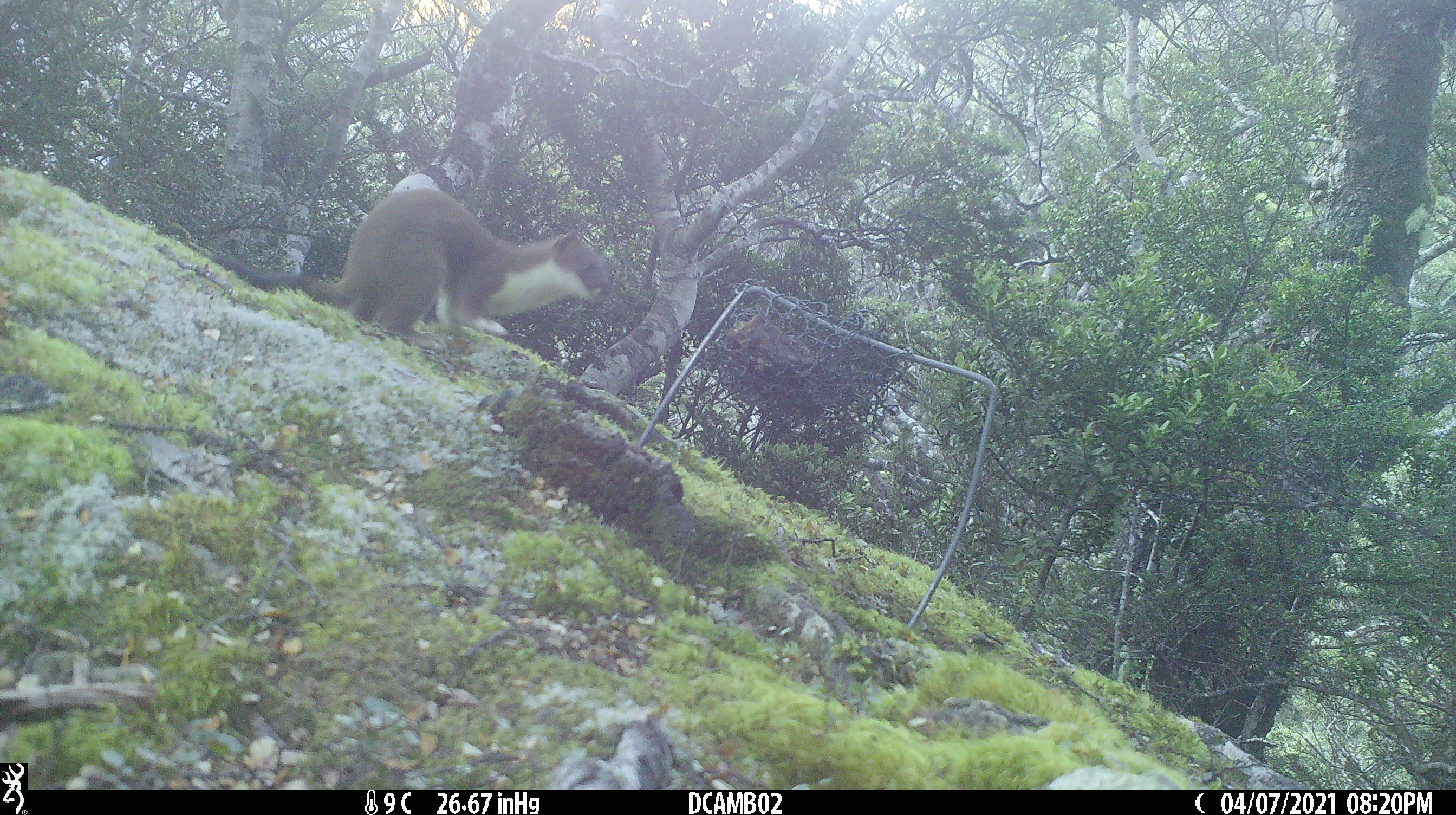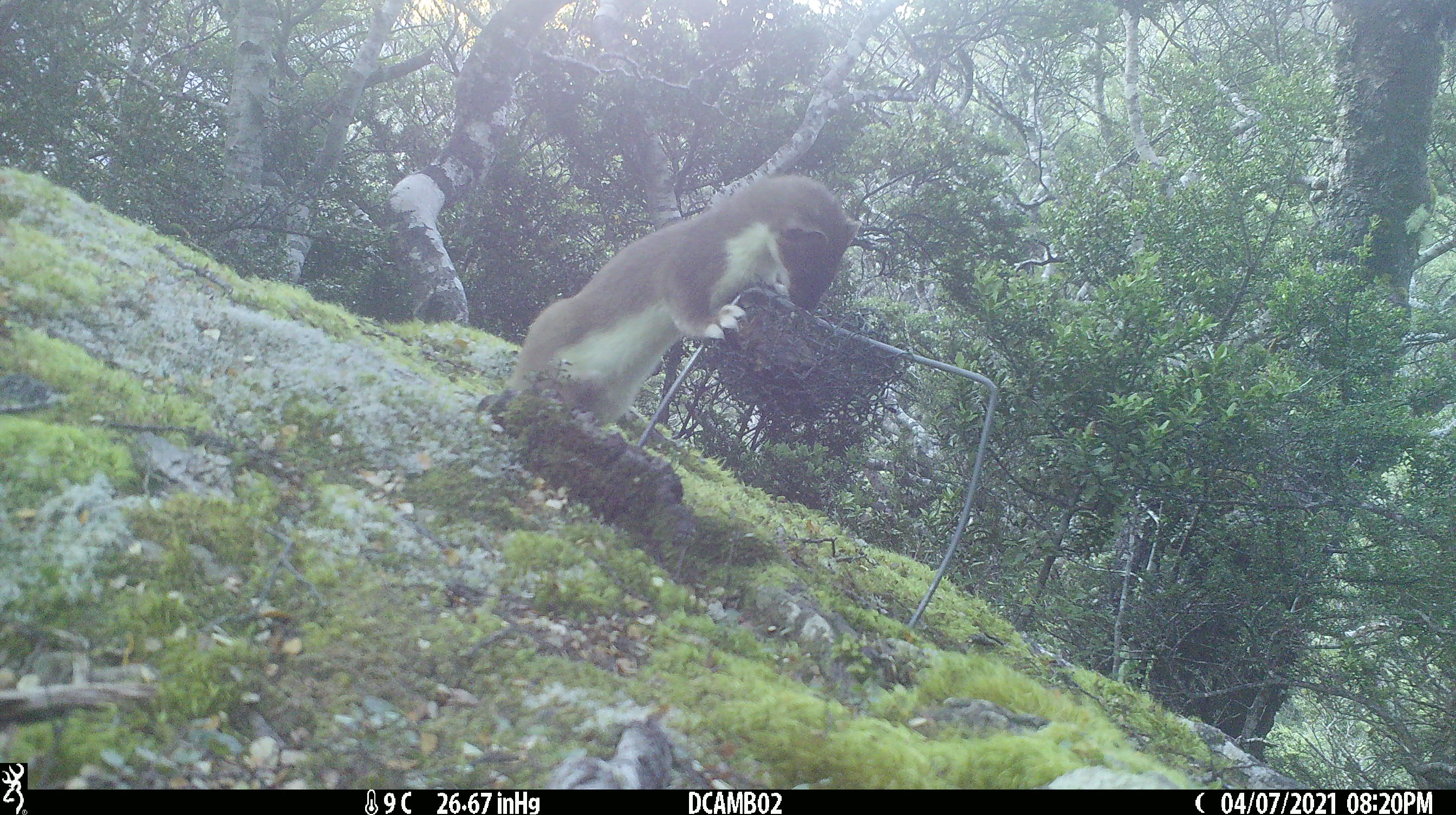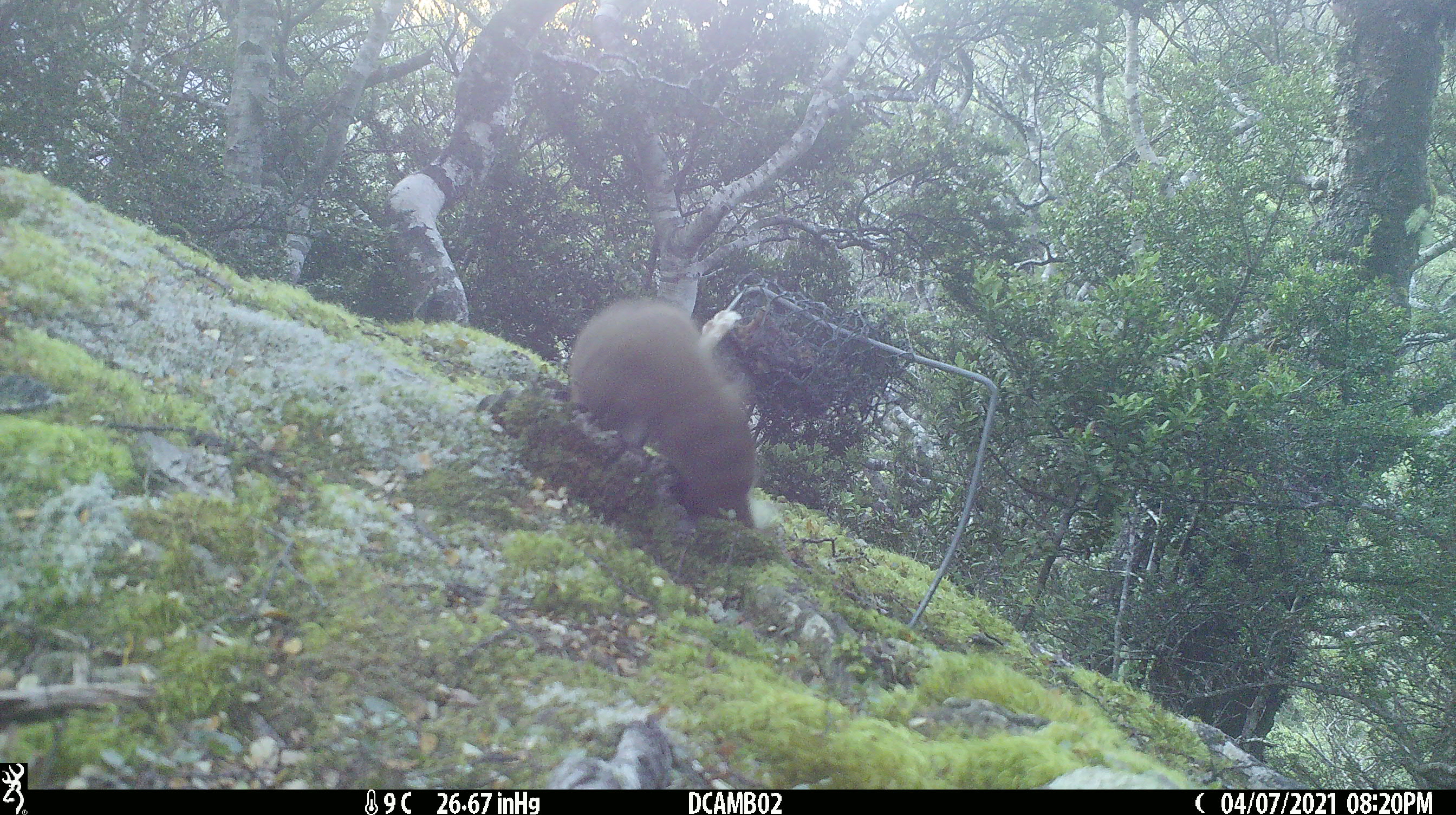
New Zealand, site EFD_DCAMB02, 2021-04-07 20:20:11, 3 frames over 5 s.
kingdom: Animalia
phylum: Chordata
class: Mammalia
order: Carnivora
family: Mustelidae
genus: Mustela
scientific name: Mustela erminea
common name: stoat